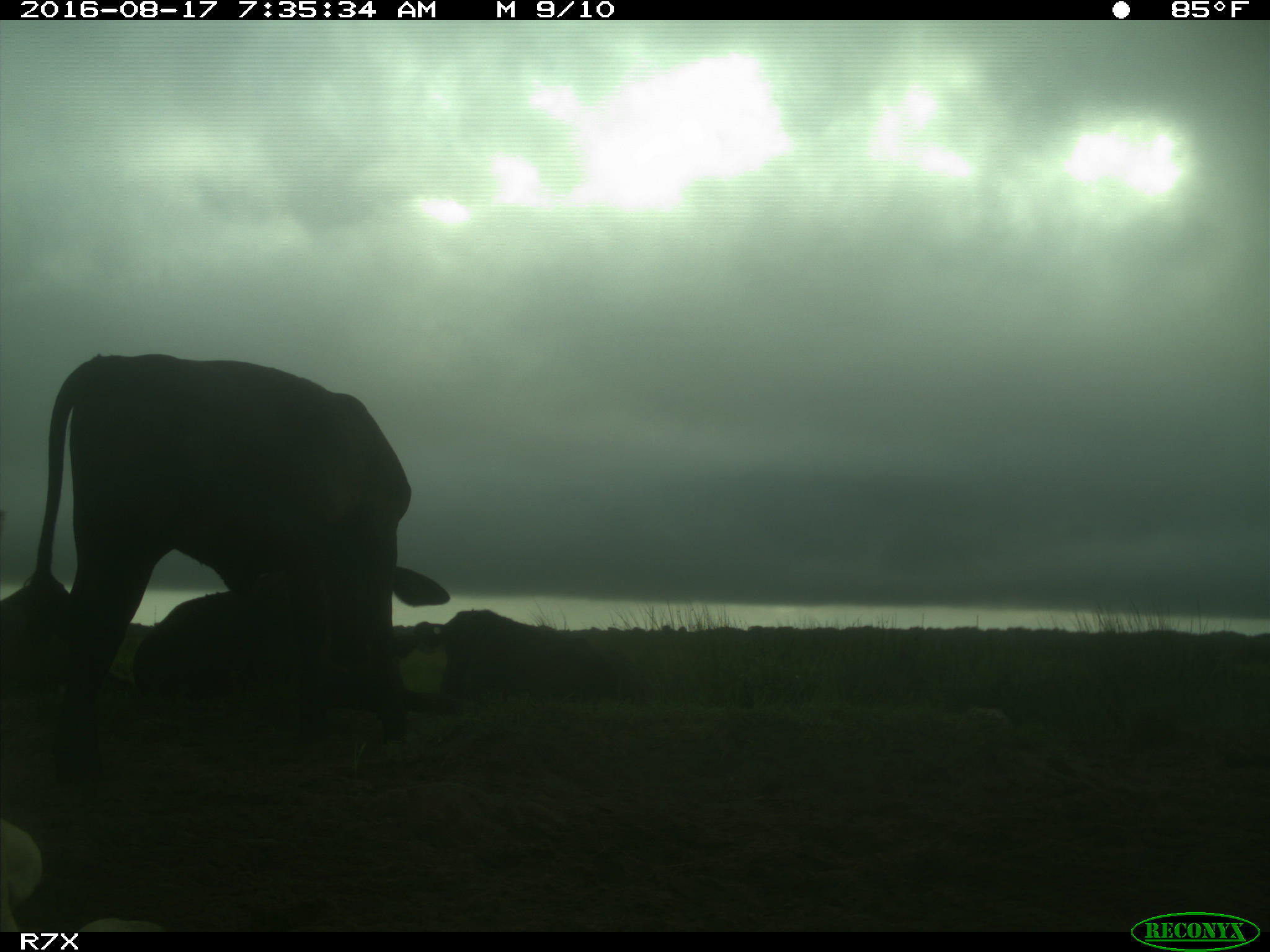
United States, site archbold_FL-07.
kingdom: Animalia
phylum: Chordata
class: Mammalia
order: Artiodactyla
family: Bovidae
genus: Bos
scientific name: Bos taurus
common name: domestic cow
Bos taurus (domestic cow).